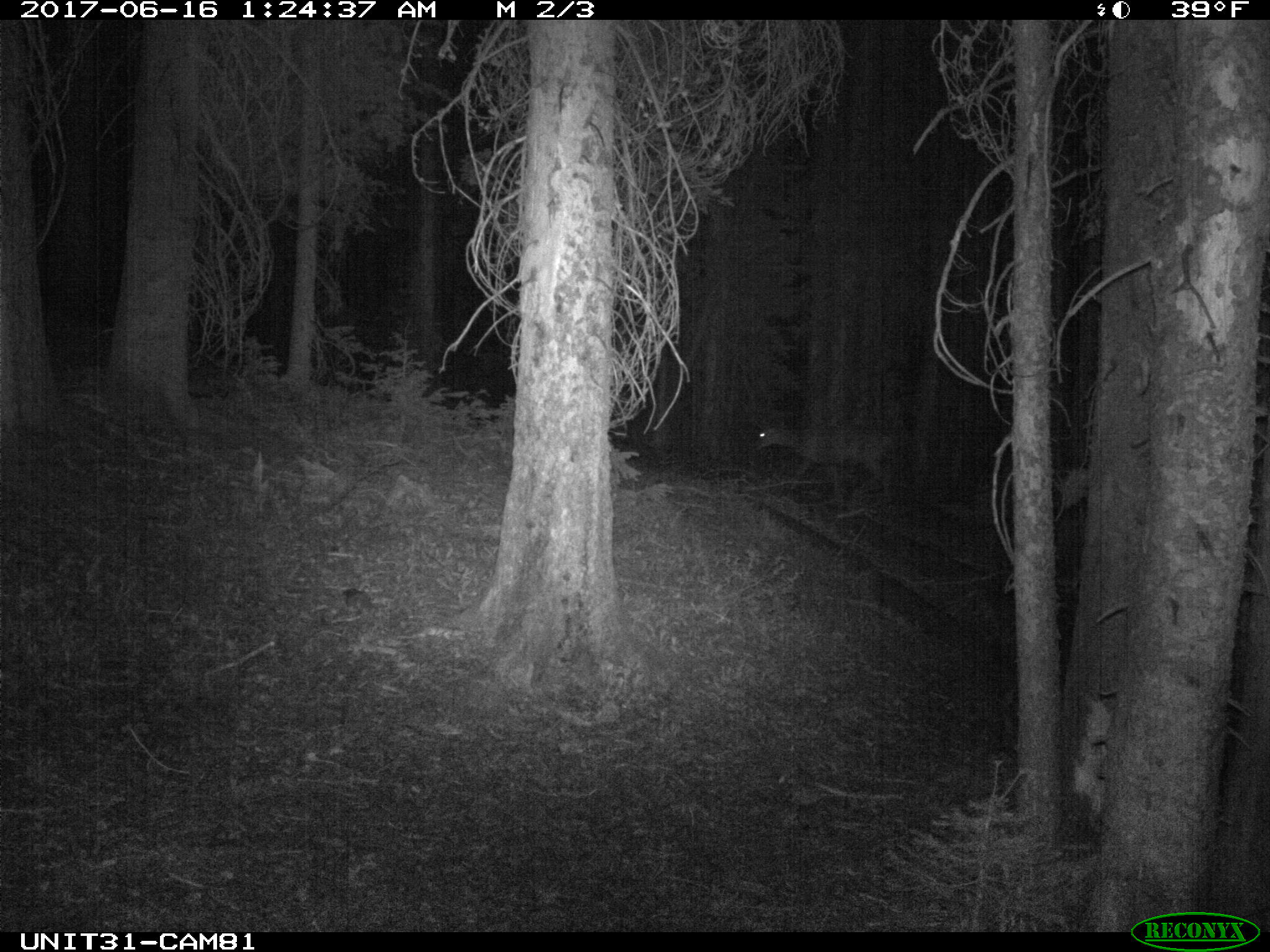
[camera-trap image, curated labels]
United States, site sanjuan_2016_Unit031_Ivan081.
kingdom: Animalia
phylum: Chordata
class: Mammalia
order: Artiodactyla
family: Cervidae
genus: Odocoileus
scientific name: Odocoileus hemionus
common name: mule deer